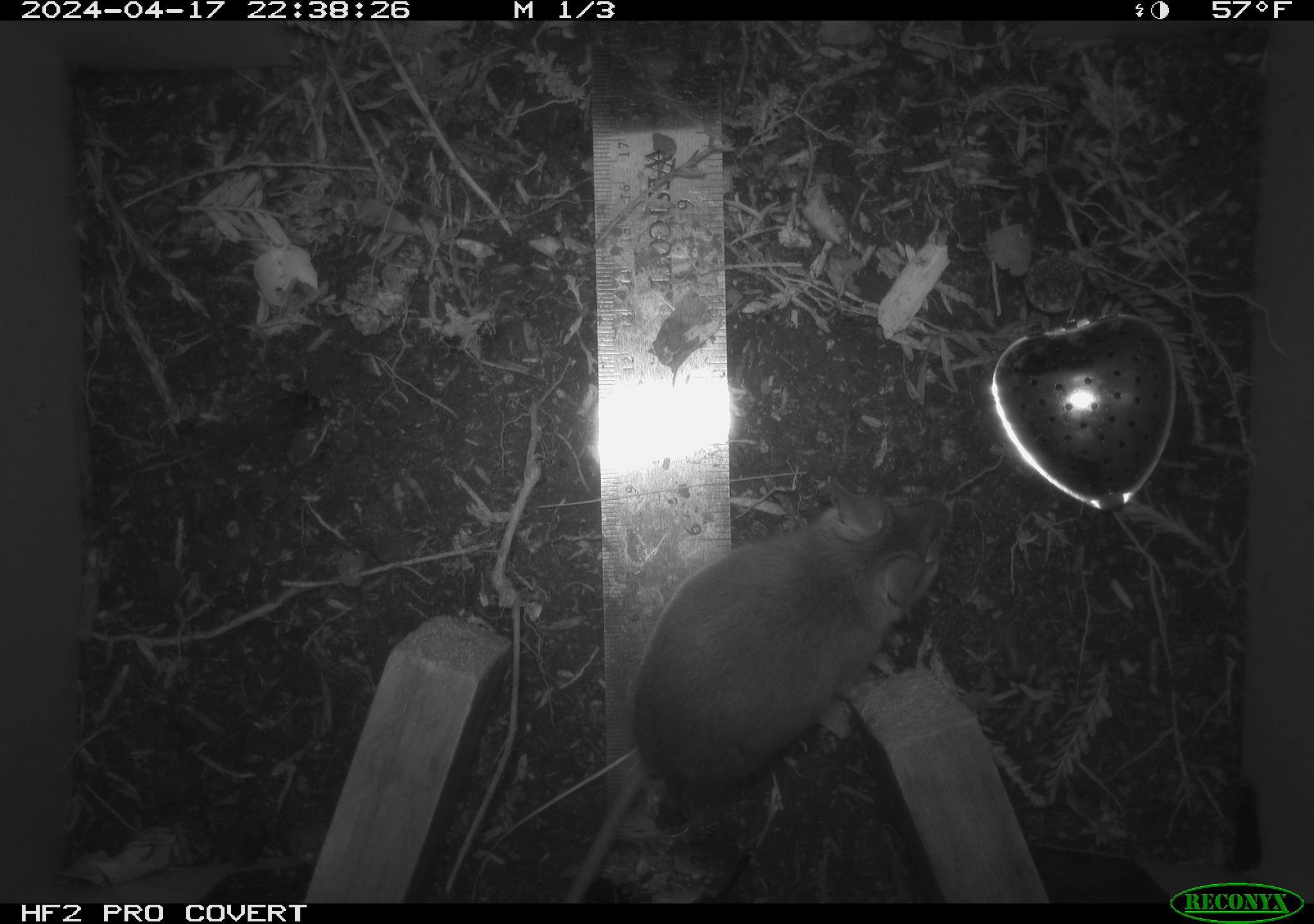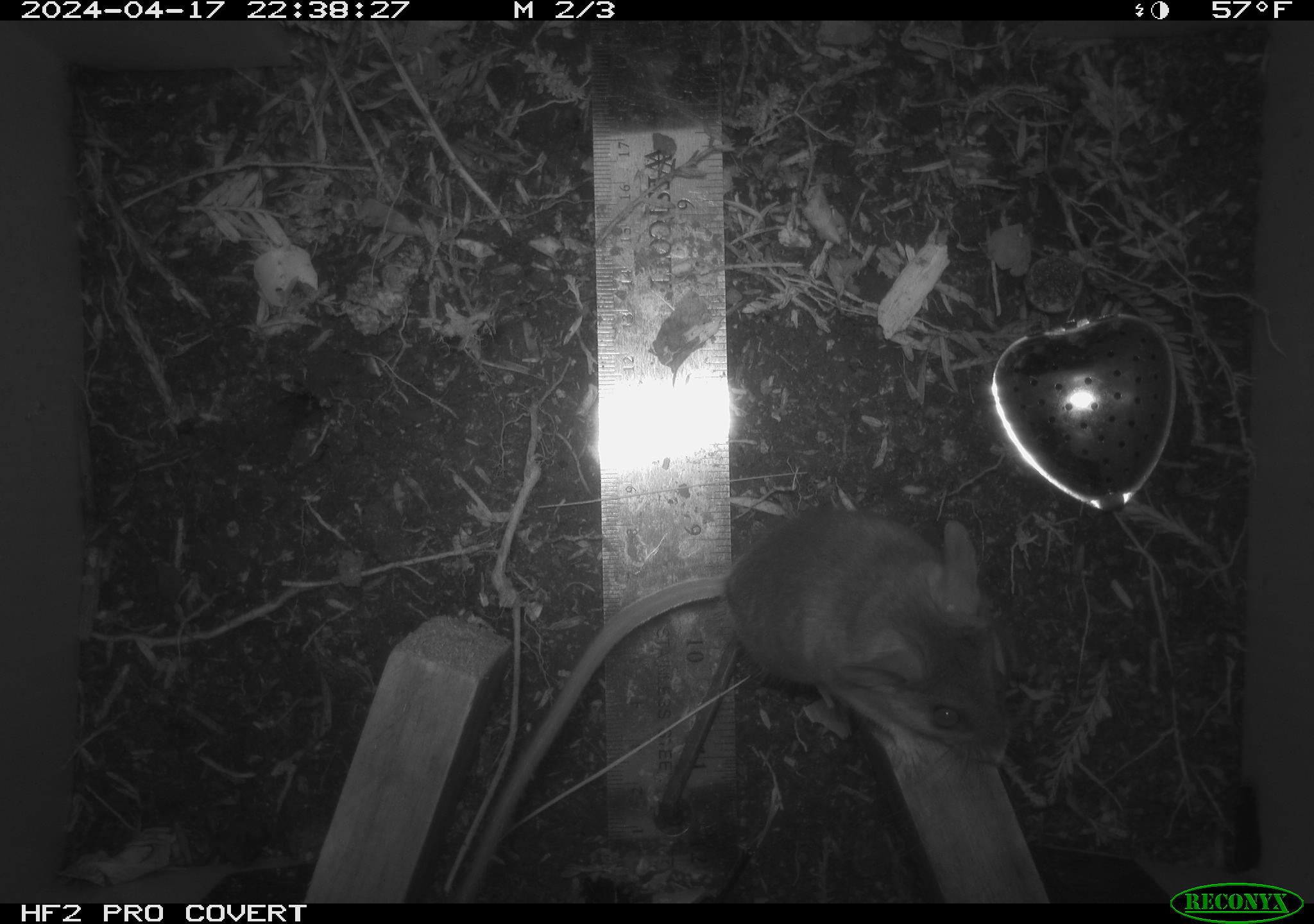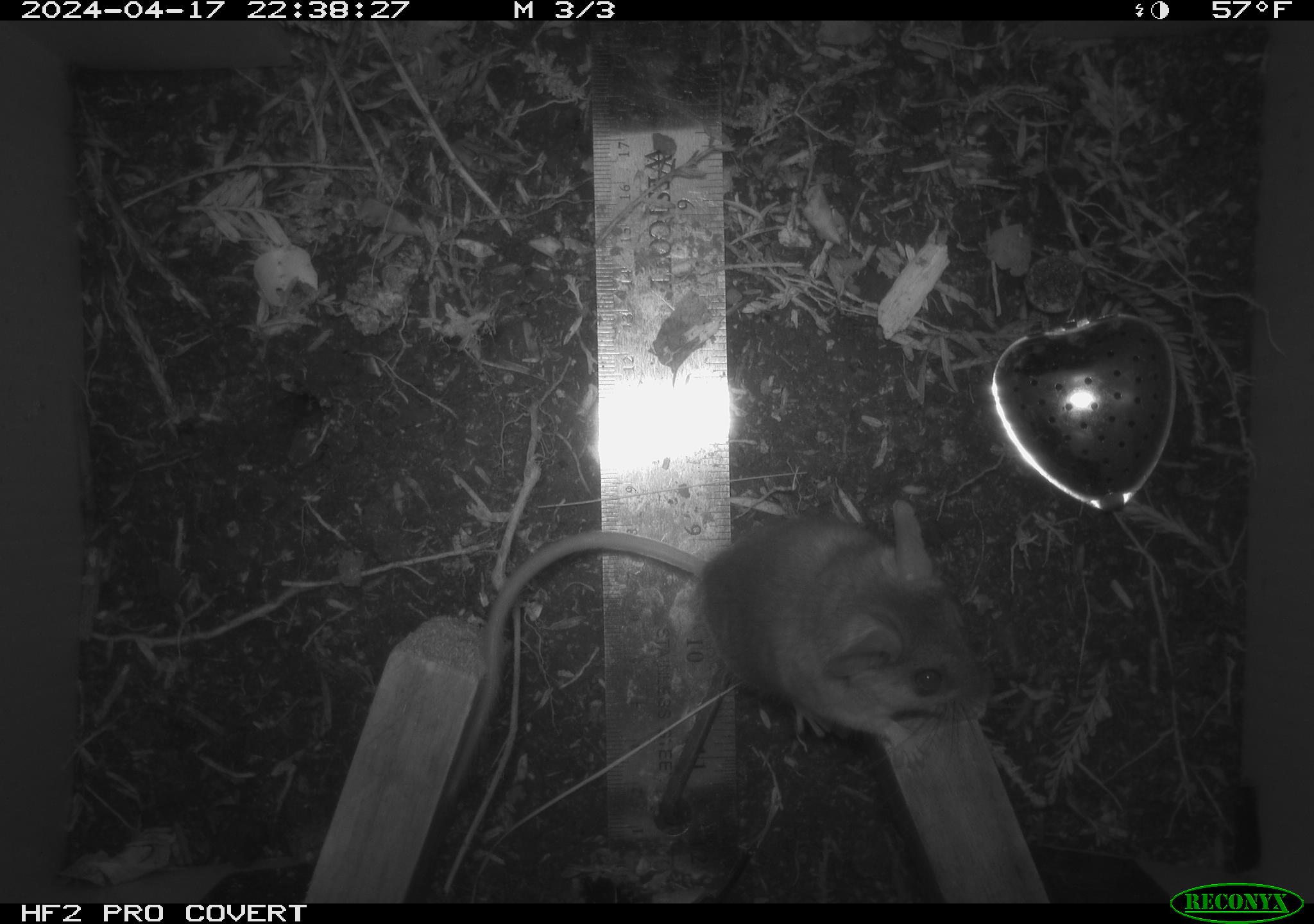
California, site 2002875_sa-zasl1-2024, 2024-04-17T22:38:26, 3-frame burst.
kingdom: Animalia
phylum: Chordata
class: Mammalia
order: Rodentia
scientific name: Rodentia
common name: rodent